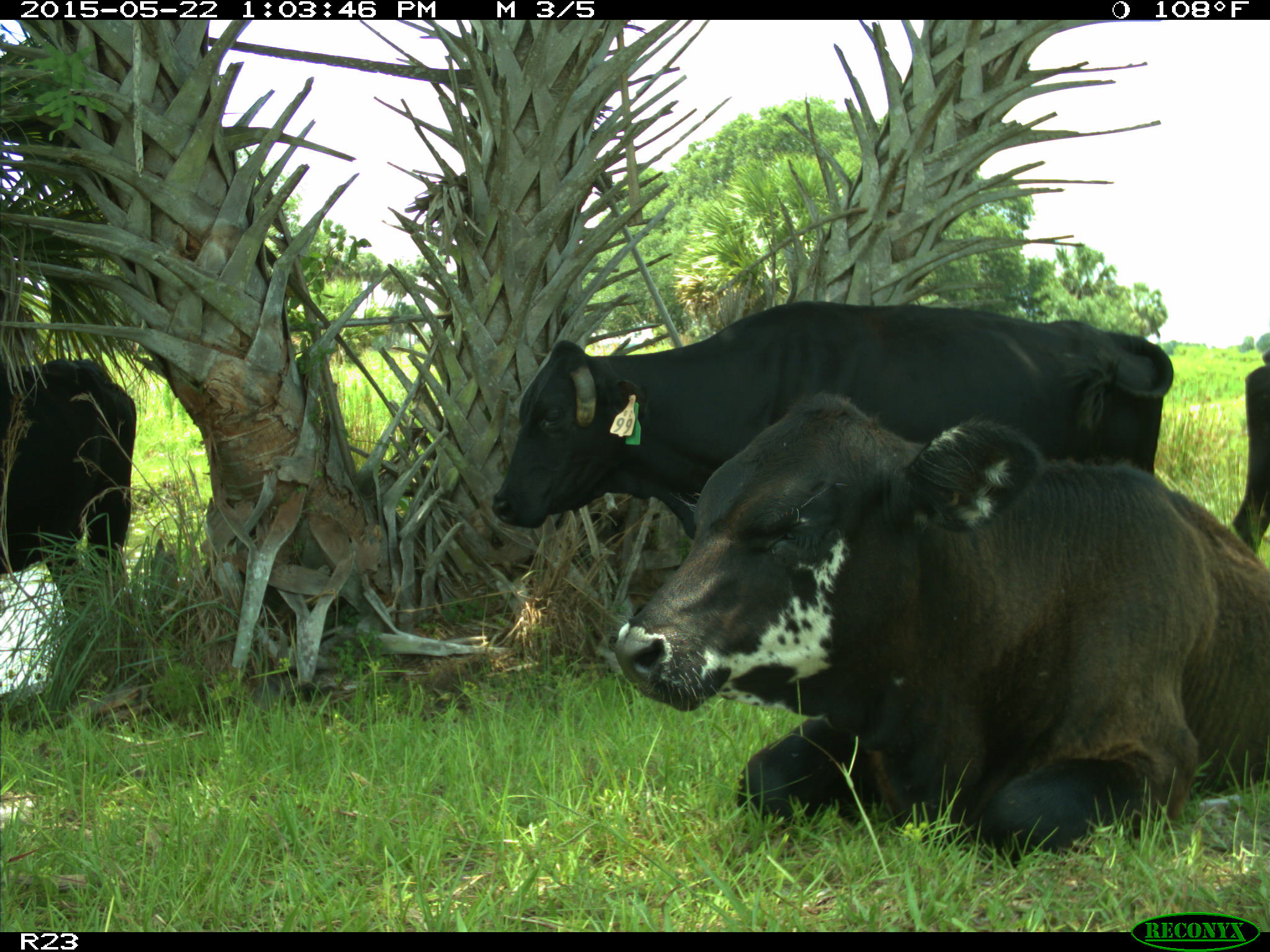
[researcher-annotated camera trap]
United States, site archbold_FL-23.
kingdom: Animalia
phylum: Chordata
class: Mammalia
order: Artiodactyla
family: Bovidae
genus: Bos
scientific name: Bos taurus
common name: domestic cow